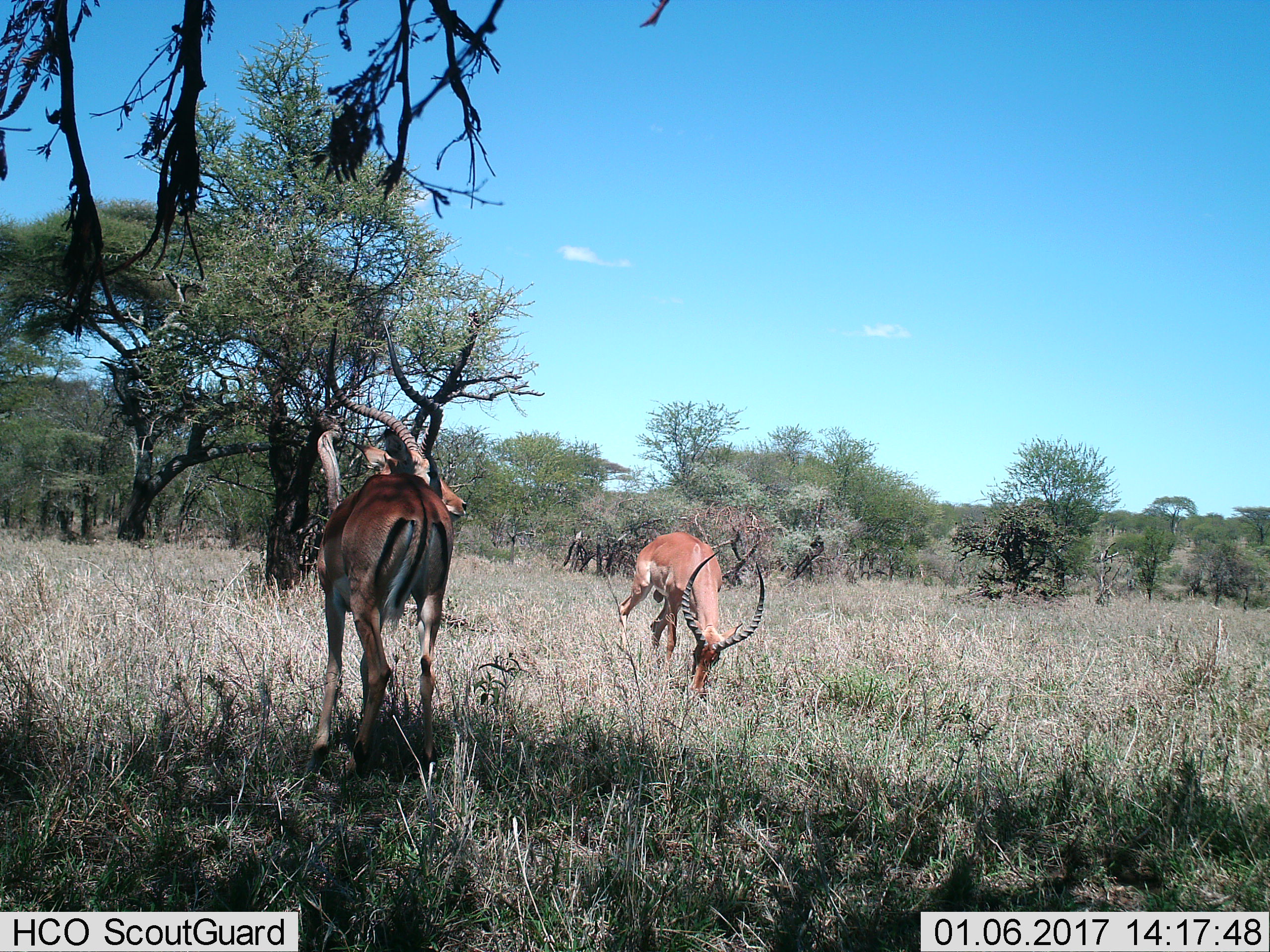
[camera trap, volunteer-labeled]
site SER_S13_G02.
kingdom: Animalia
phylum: Chordata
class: Mammalia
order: Artiodactyla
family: Bovidae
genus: Aepyceros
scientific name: Aepyceros melampus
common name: impala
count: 2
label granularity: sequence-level